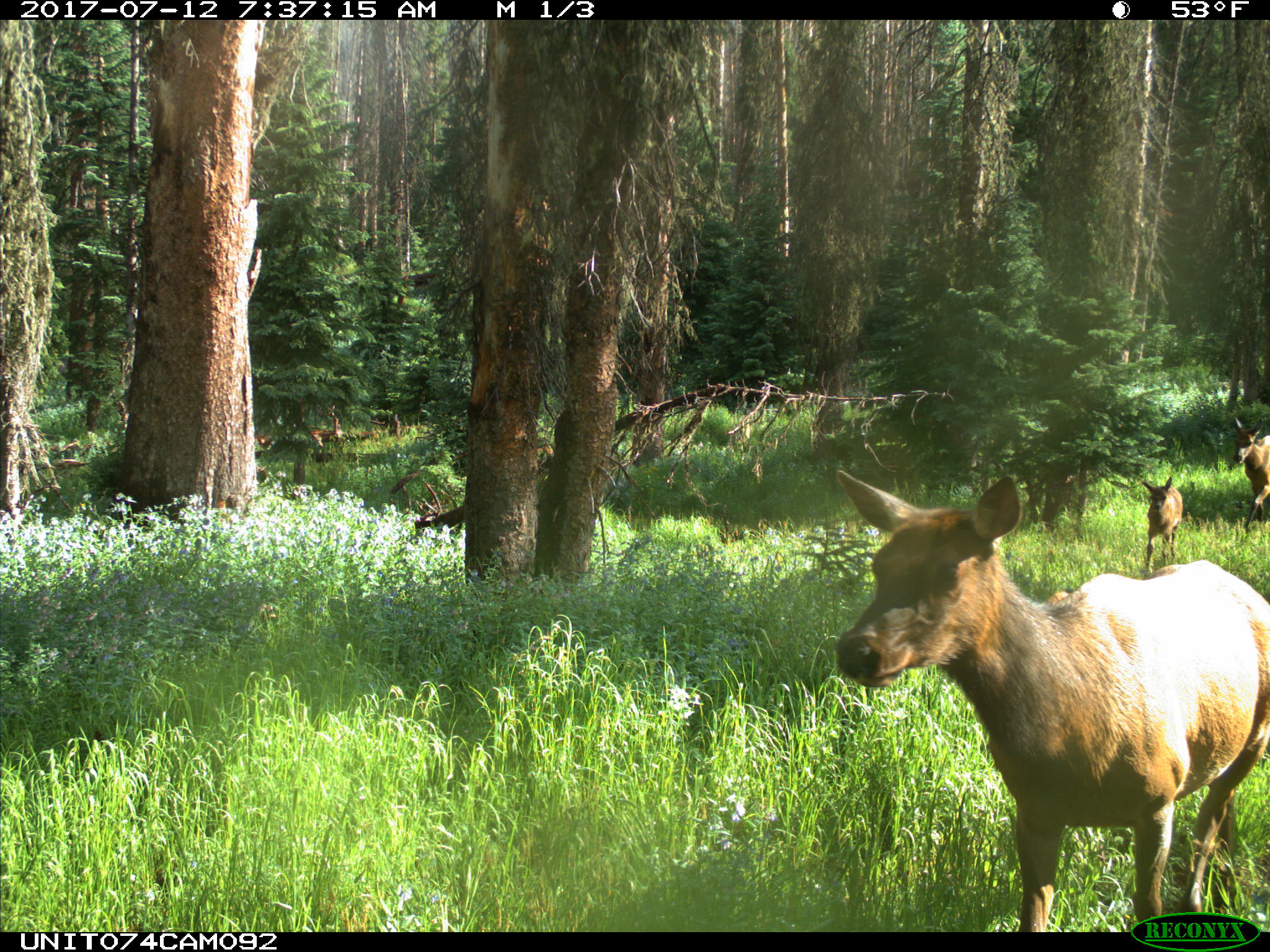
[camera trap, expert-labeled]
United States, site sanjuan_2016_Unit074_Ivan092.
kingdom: Animalia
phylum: Chordata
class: Mammalia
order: Artiodactyla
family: Cervidae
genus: Cervus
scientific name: Cervus elaphus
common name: red deer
Cervus elaphus (red deer).